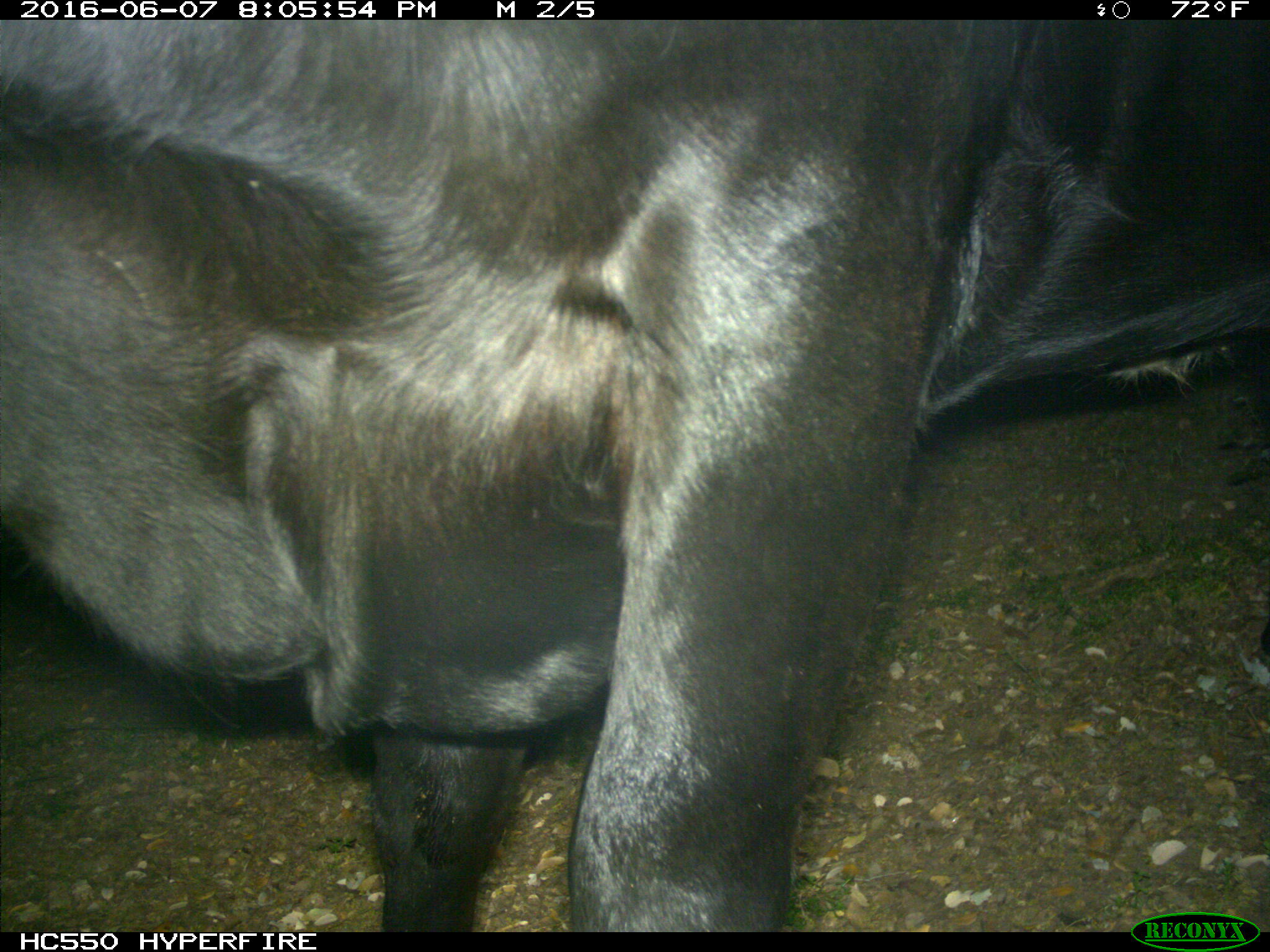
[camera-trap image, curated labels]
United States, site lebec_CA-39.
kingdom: Animalia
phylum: Chordata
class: Mammalia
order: Artiodactyla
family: Bovidae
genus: Bos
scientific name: Bos taurus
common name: domestic cow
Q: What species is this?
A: Bos taurus (domestic cow).